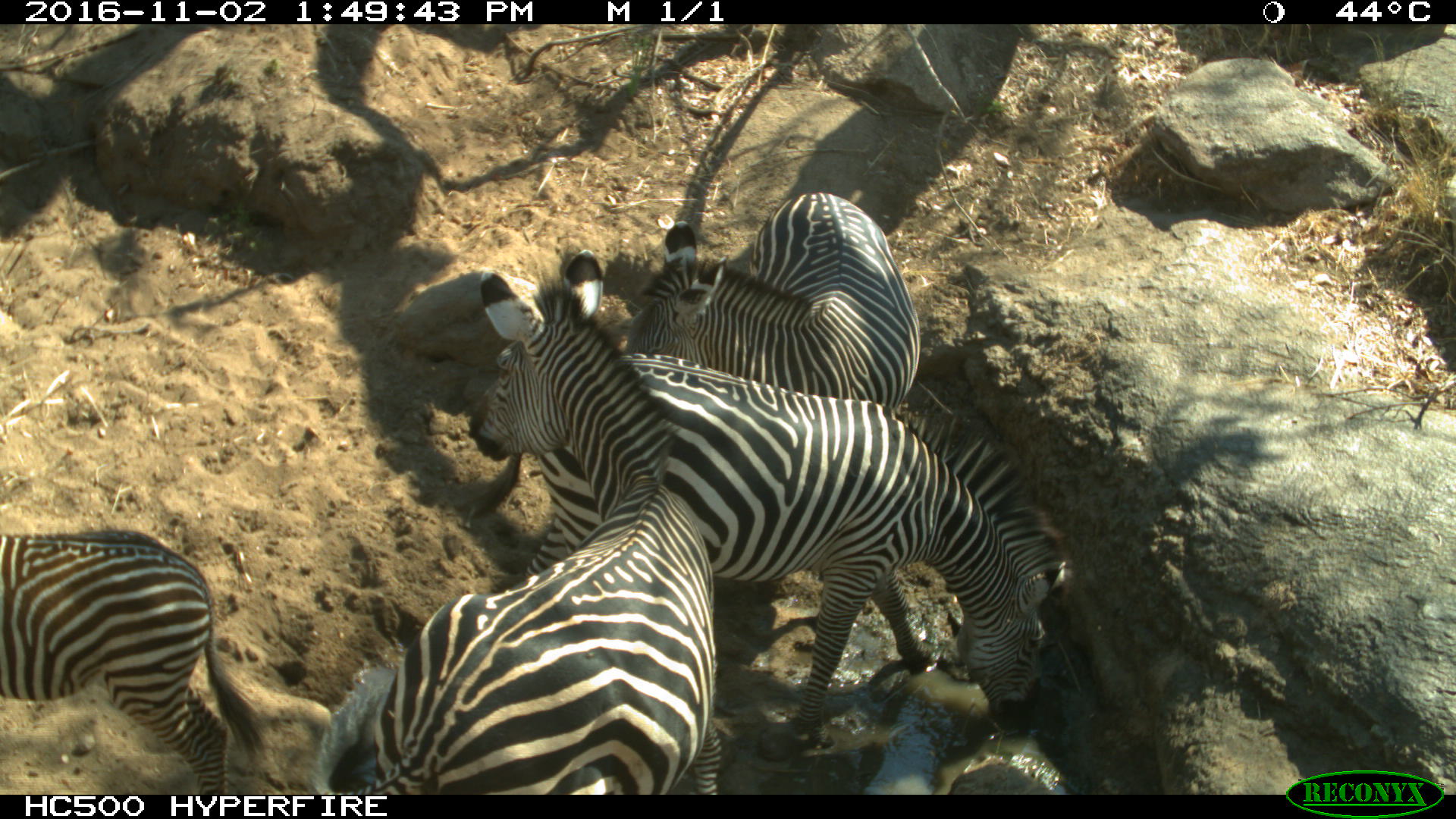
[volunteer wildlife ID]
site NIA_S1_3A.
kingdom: Animalia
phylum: Chordata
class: Mammalia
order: Perissodactyla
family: Equidae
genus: Equus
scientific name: Equus quagga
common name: plains zebra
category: zebraplains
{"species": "zebraplains (plains zebra) (Equus quagga)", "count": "4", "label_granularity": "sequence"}